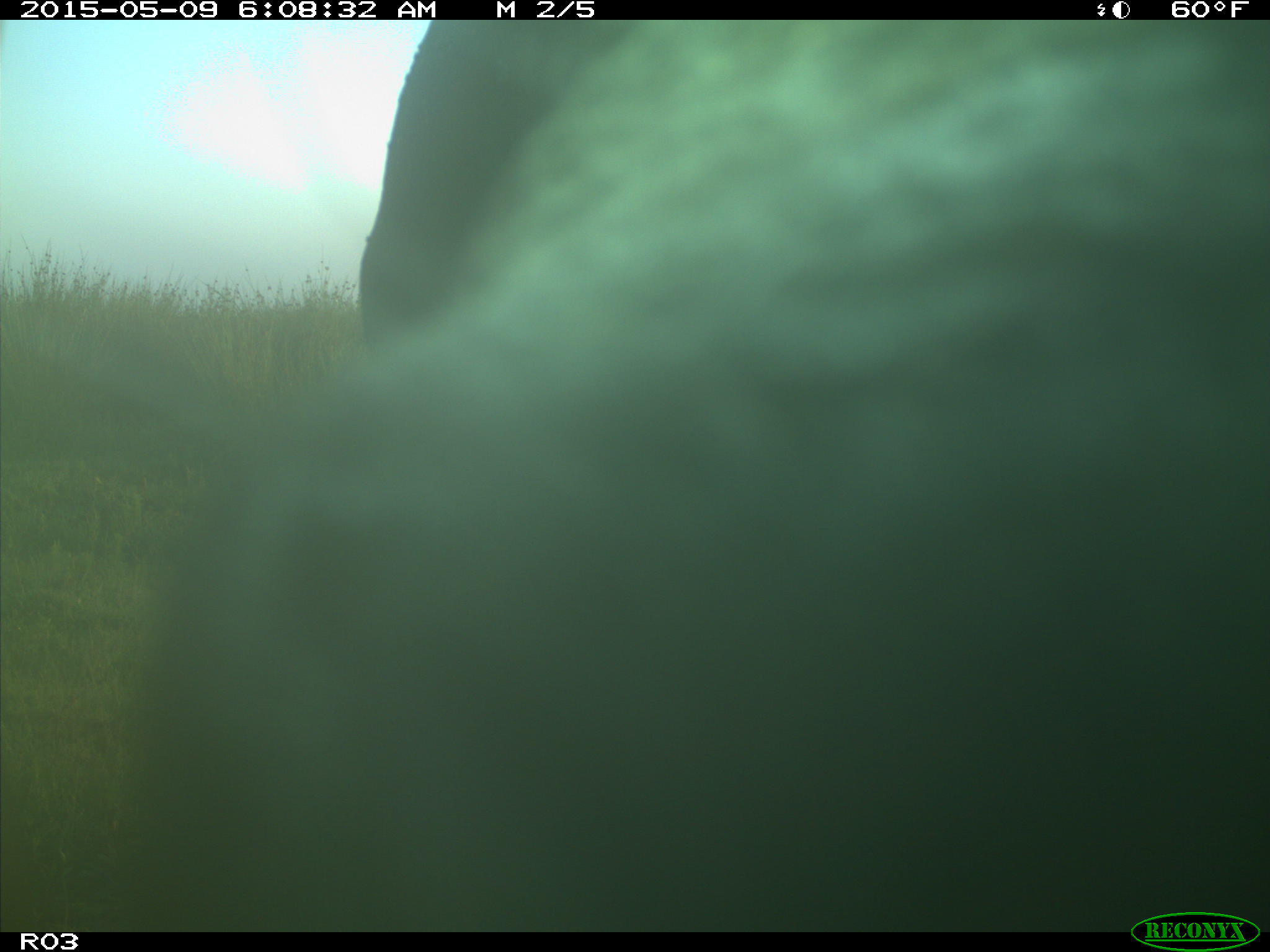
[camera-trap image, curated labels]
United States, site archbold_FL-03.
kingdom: Animalia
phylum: Chordata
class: Mammalia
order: Artiodactyla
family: Bovidae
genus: Bos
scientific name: Bos taurus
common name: domestic cow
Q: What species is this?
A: Bos taurus (domestic cow).